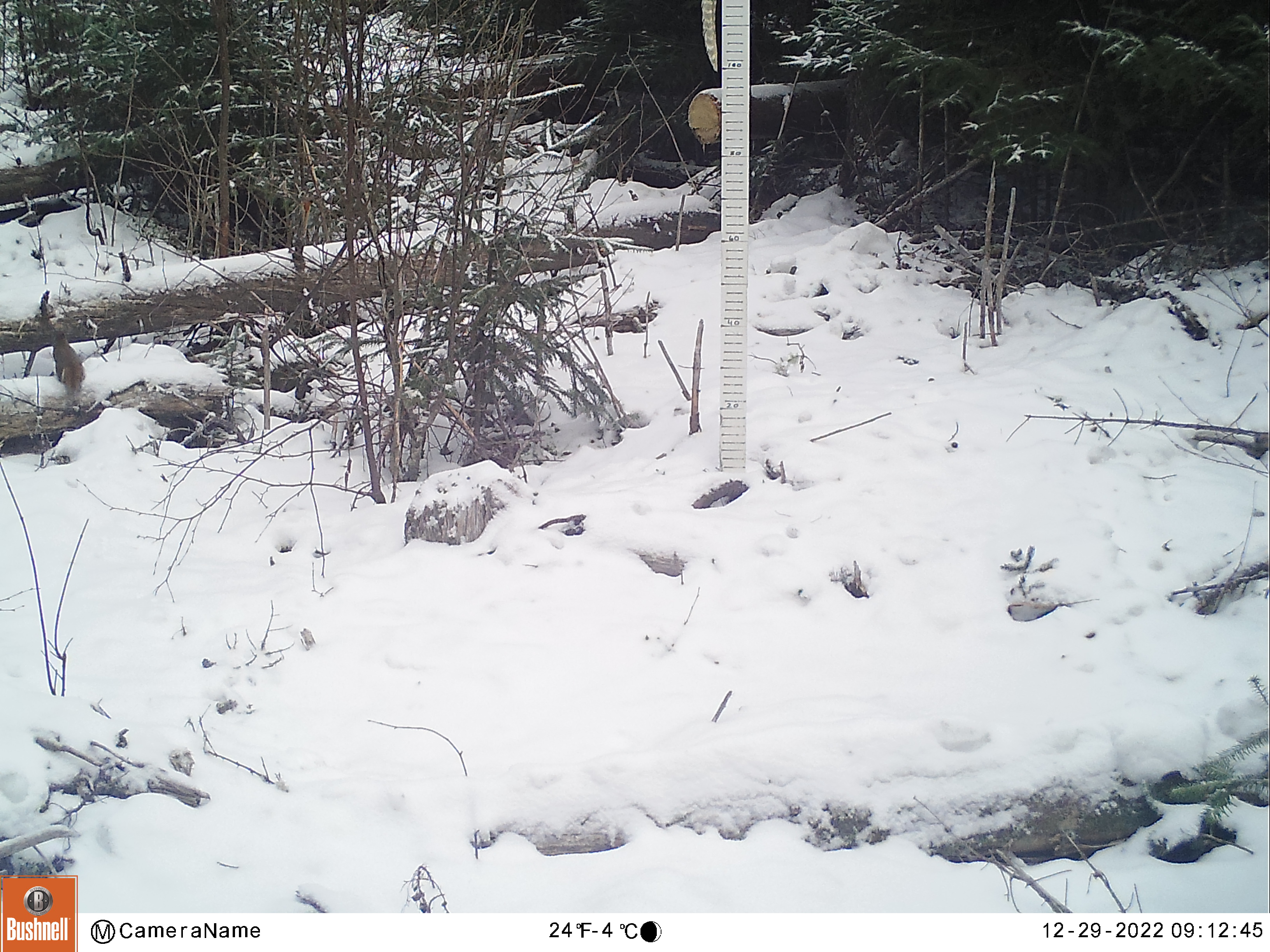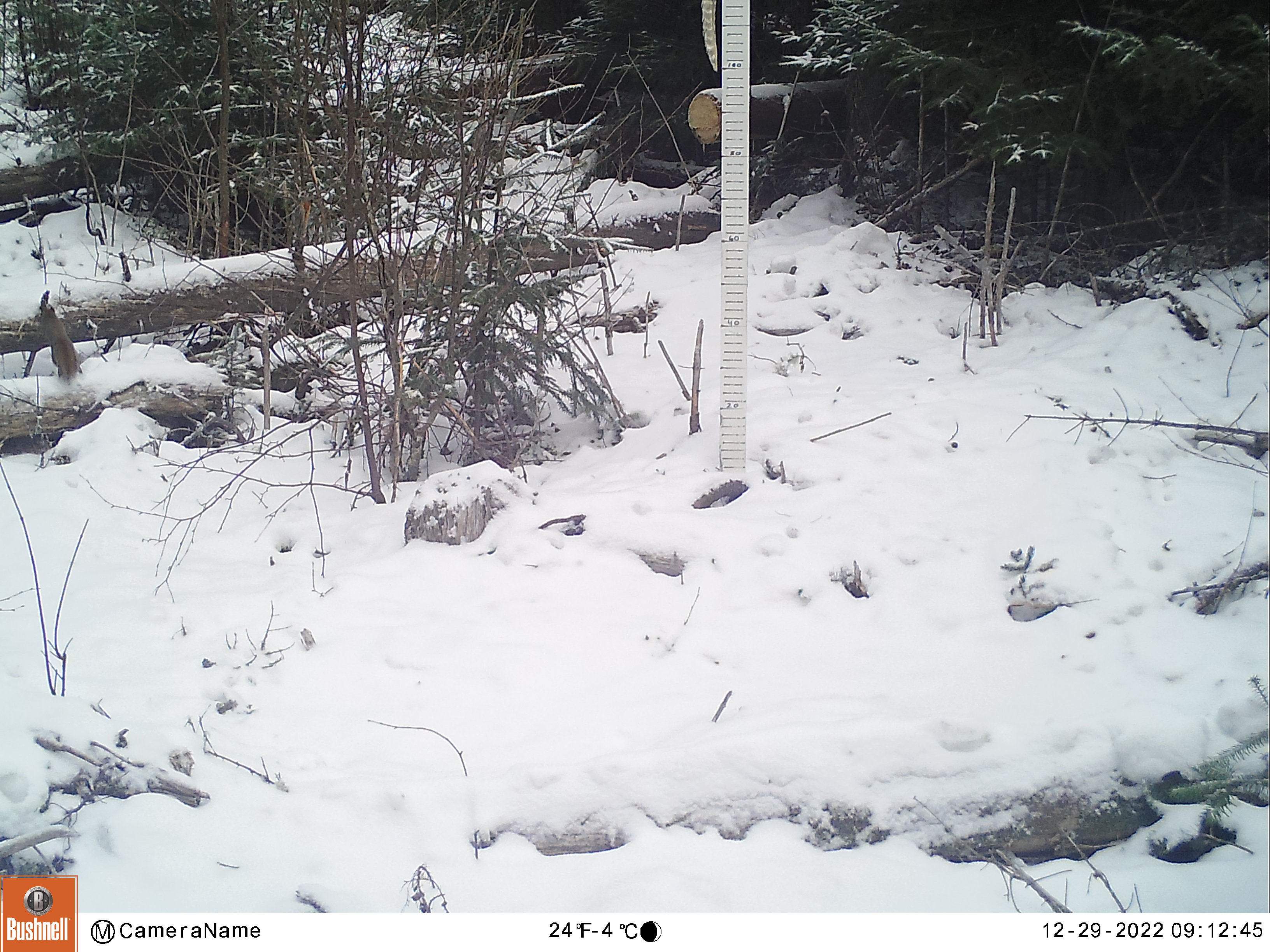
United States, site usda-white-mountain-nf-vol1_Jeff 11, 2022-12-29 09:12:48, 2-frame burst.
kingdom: Animalia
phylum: Chordata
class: Mammalia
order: Rodentia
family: Sciuridae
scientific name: Sciuridae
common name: squirrel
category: squirrel sp.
Squirrel sp. (squirrel) (Sciuridae).